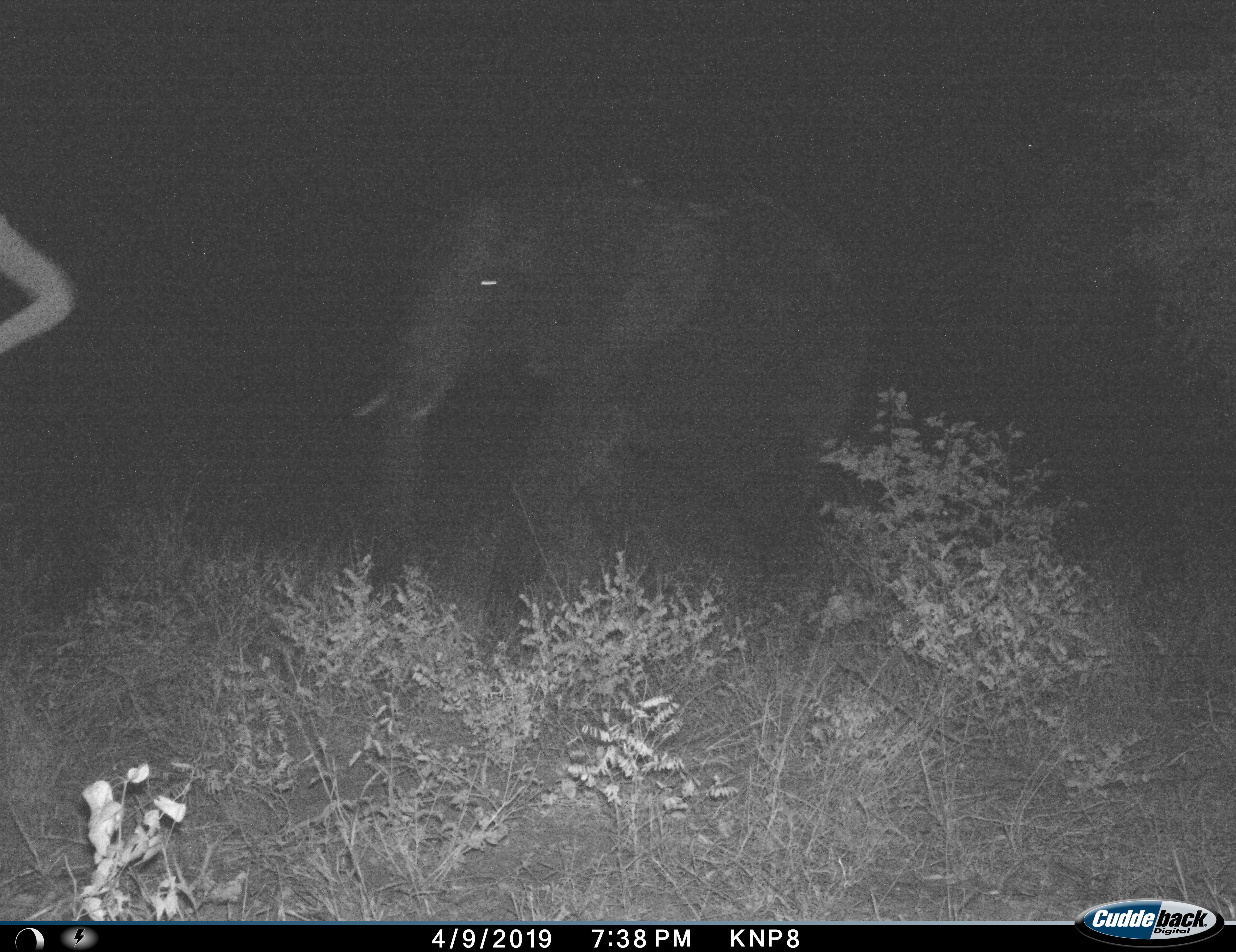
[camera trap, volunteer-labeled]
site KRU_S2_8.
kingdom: Animalia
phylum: Chordata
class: Mammalia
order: Proboscidea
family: Elephantidae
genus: Loxodonta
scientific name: Loxodonta africana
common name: african bush elephant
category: elephant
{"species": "elephant (african bush elephant) (Loxodonta africana)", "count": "1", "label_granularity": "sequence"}